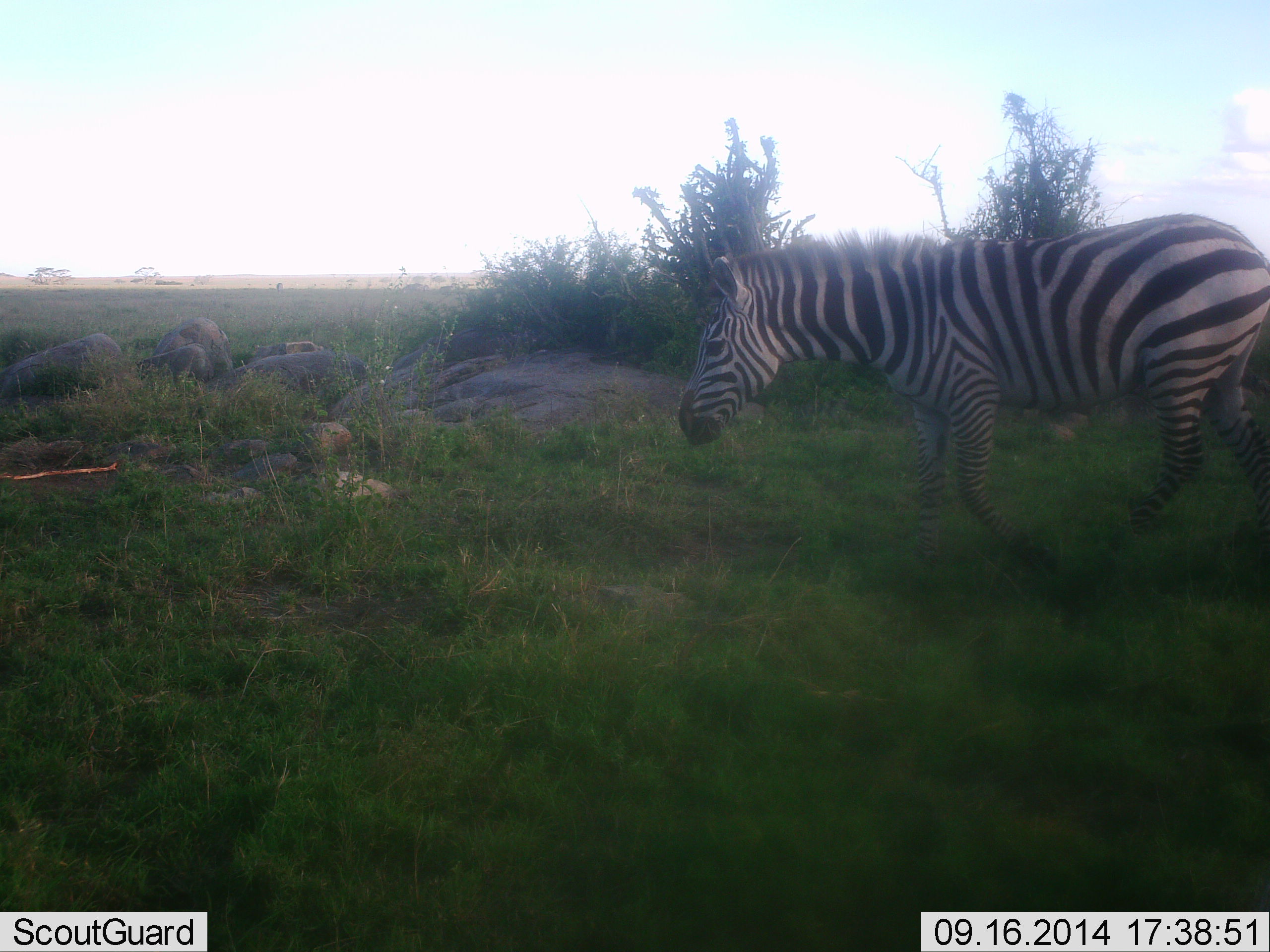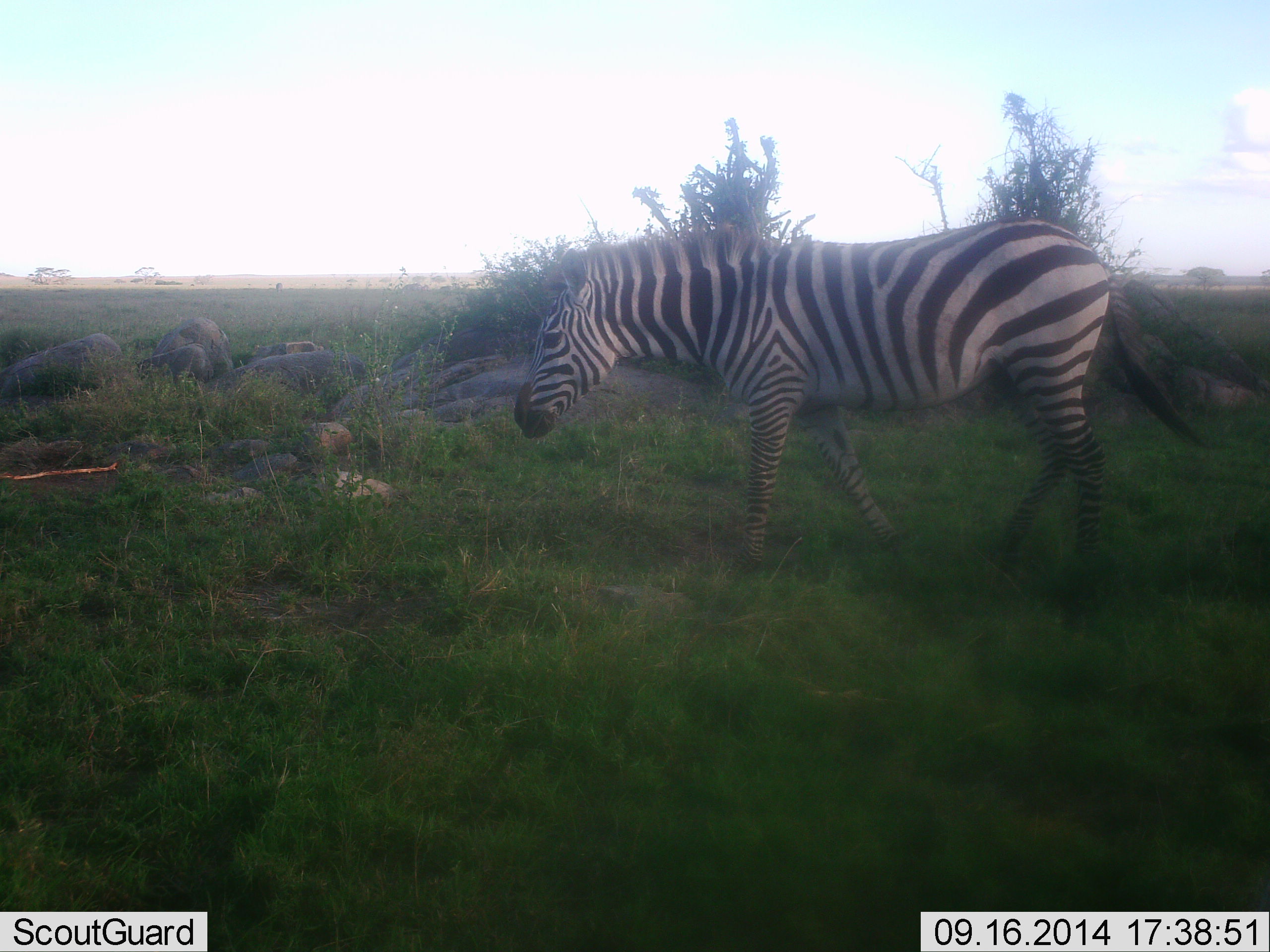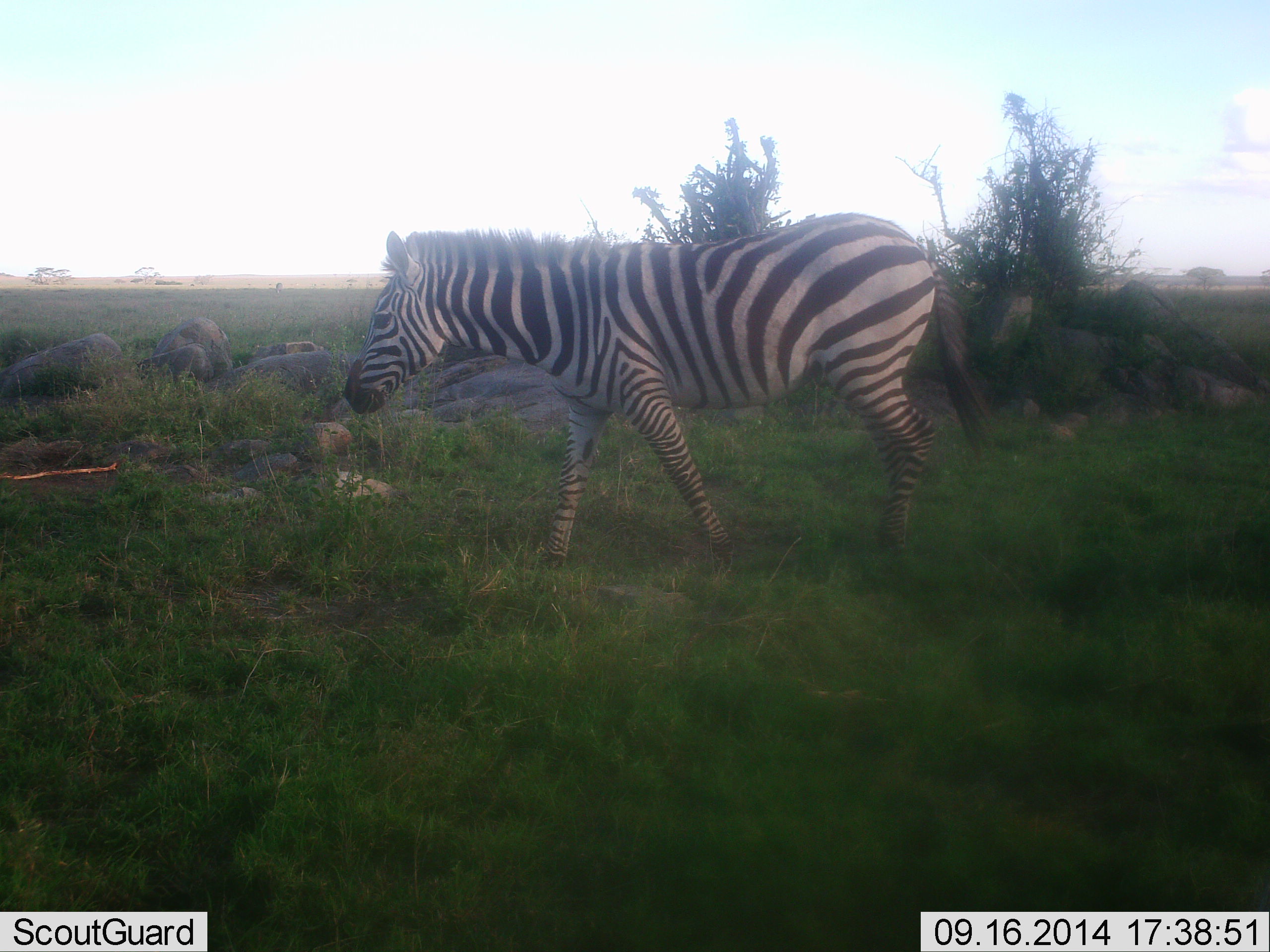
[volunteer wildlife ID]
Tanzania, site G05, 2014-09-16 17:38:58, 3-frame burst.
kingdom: Animalia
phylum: Chordata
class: Mammalia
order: Perissodactyla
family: Equidae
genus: Equus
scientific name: Equus quagga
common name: plains zebra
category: zebra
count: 1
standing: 0%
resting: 0%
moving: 100%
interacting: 0%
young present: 0%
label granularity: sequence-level